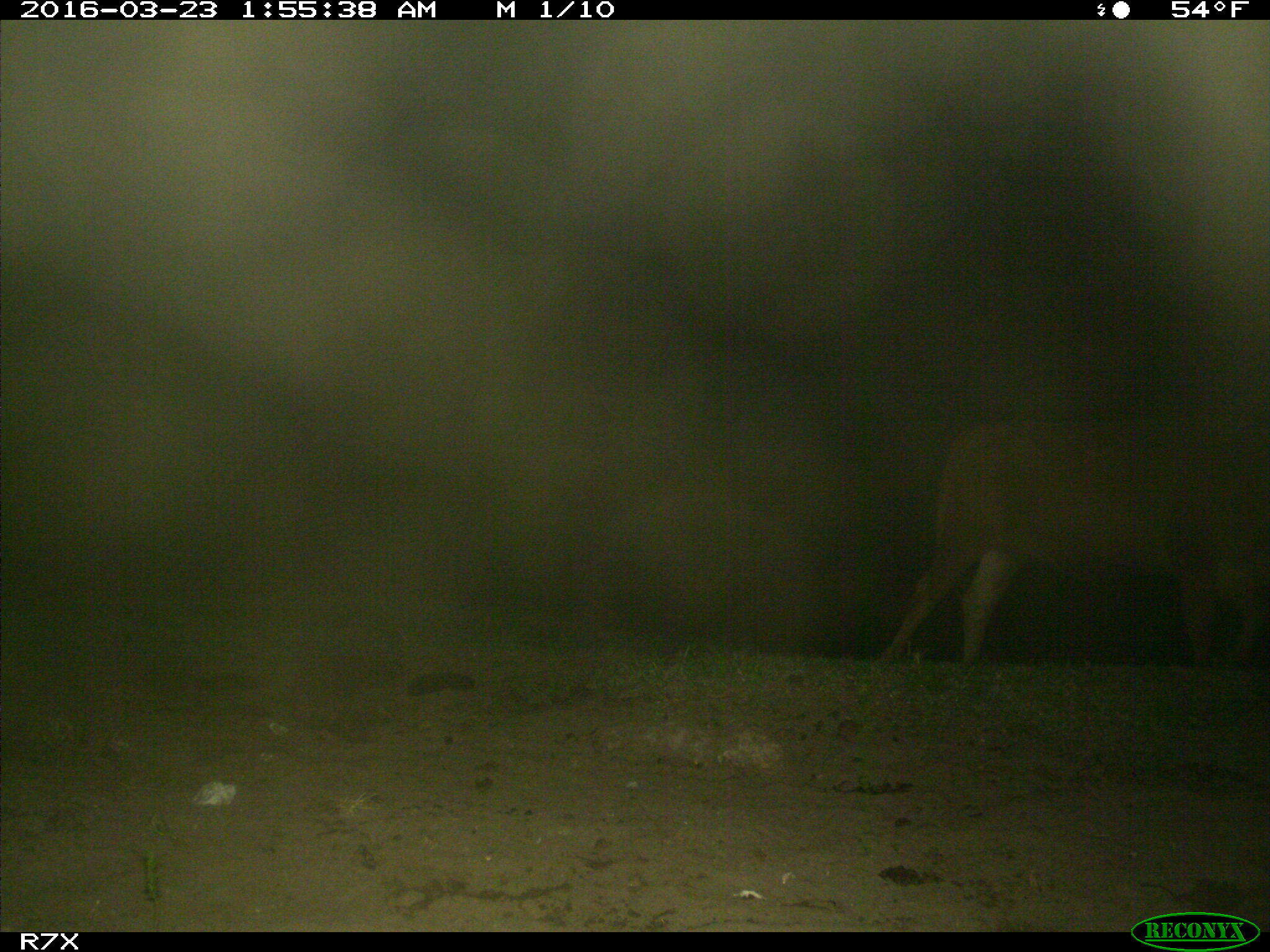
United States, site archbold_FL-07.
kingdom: Animalia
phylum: Chordata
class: Mammalia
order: Artiodactyla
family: Bovidae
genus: Bos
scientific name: Bos taurus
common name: domestic cow